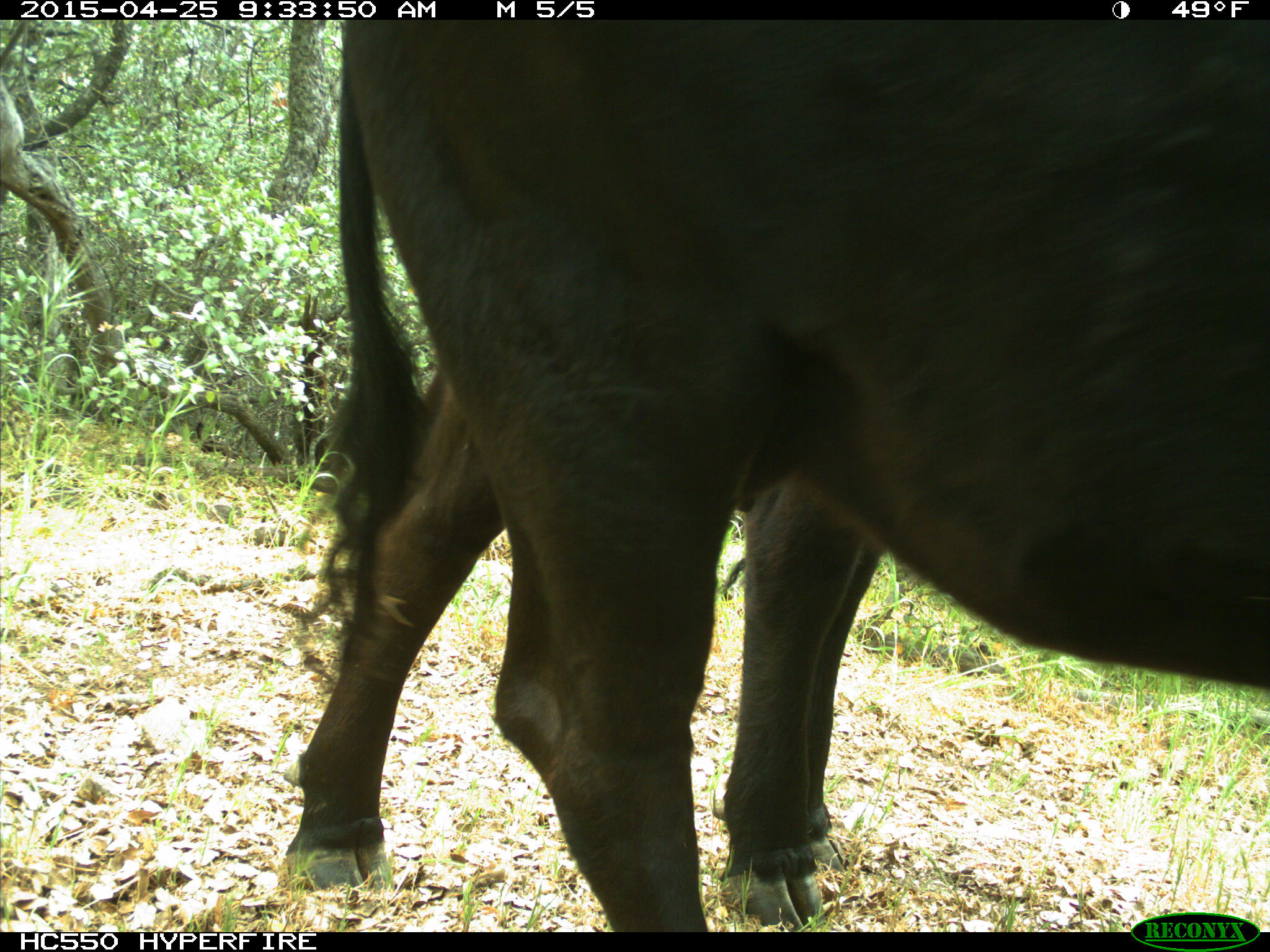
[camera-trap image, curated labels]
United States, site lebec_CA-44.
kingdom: Animalia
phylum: Chordata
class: Mammalia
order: Artiodactyla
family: Suidae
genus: Sus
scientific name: Sus scrofa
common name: wild boar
Sus scrofa (wild boar).